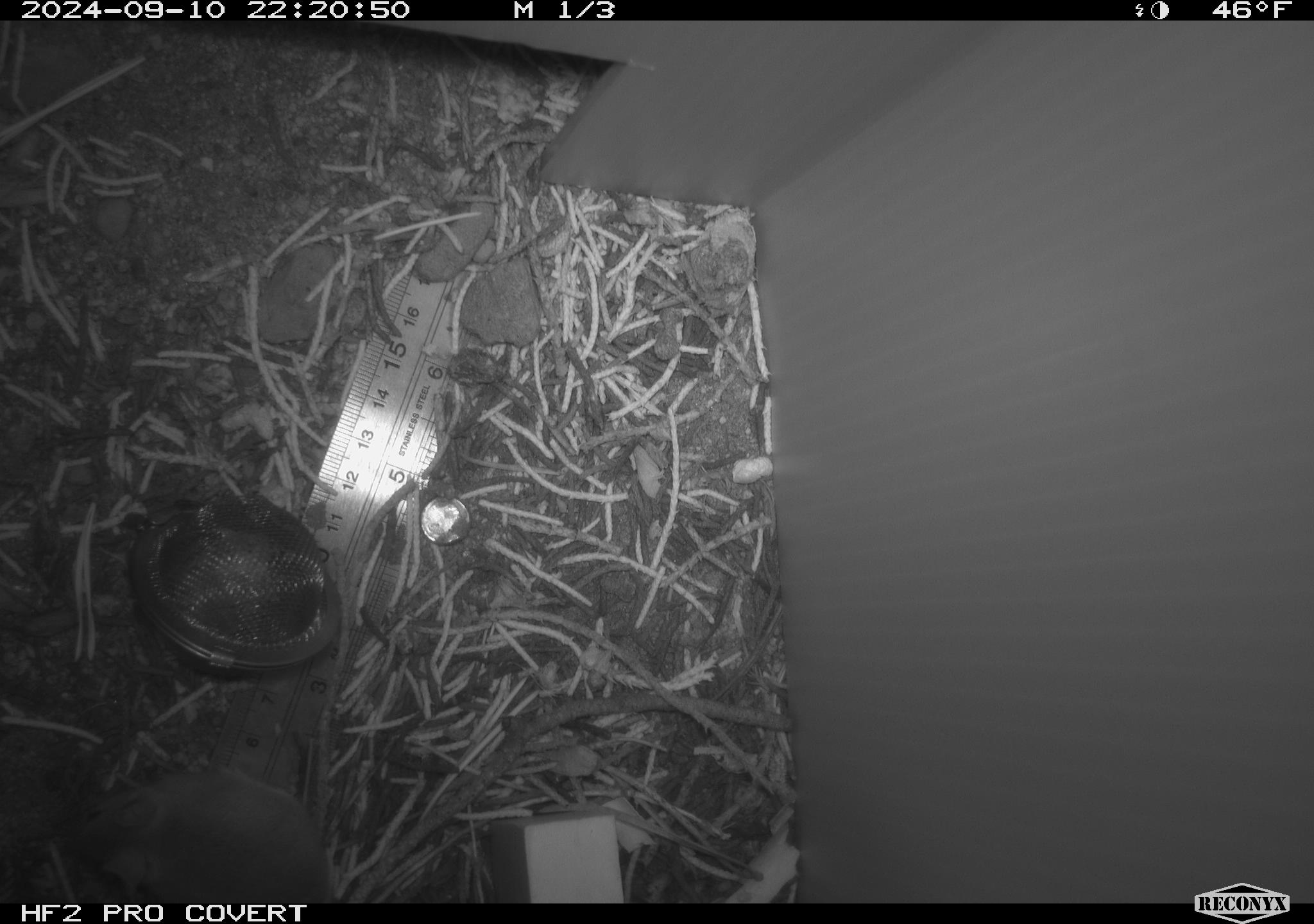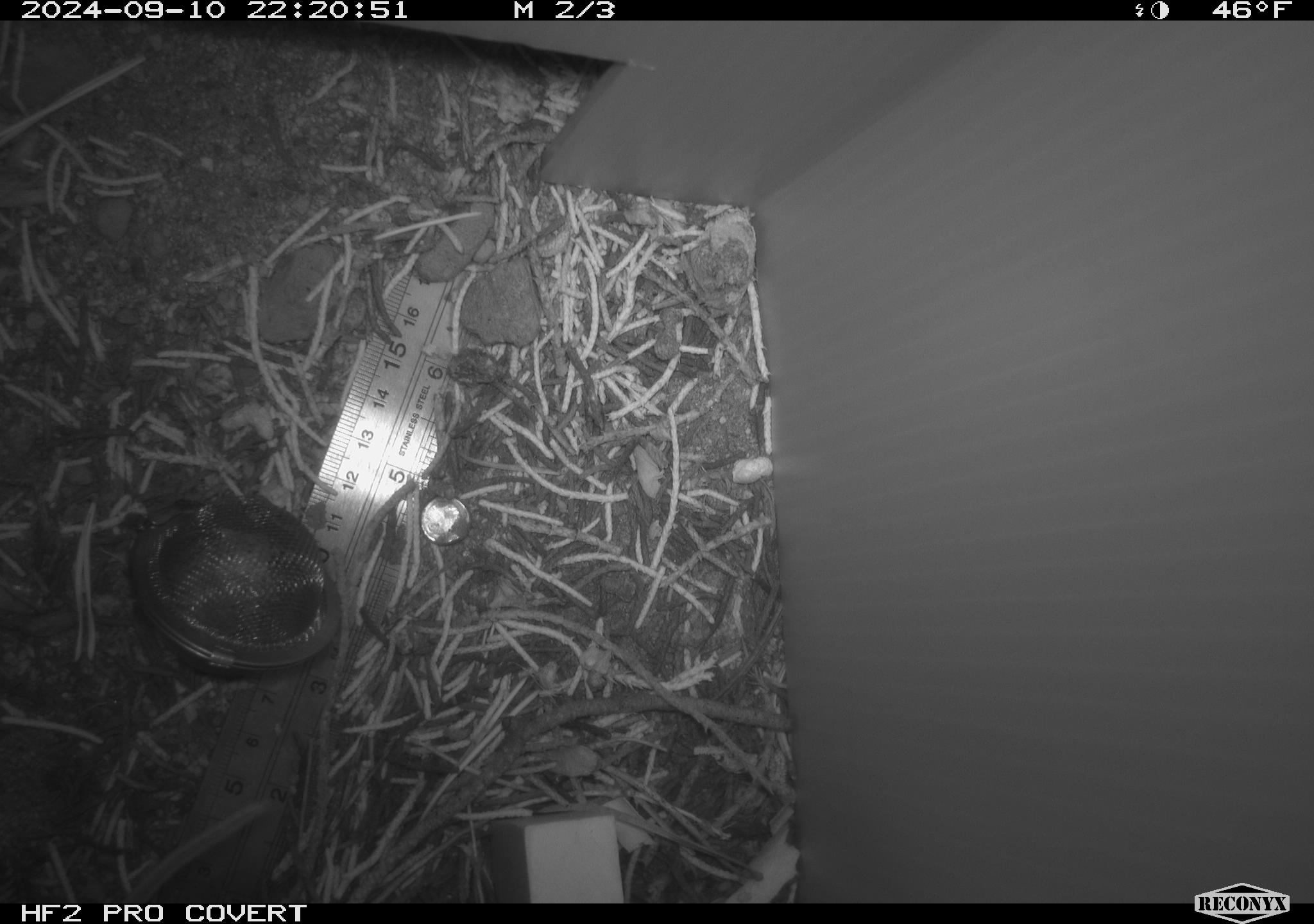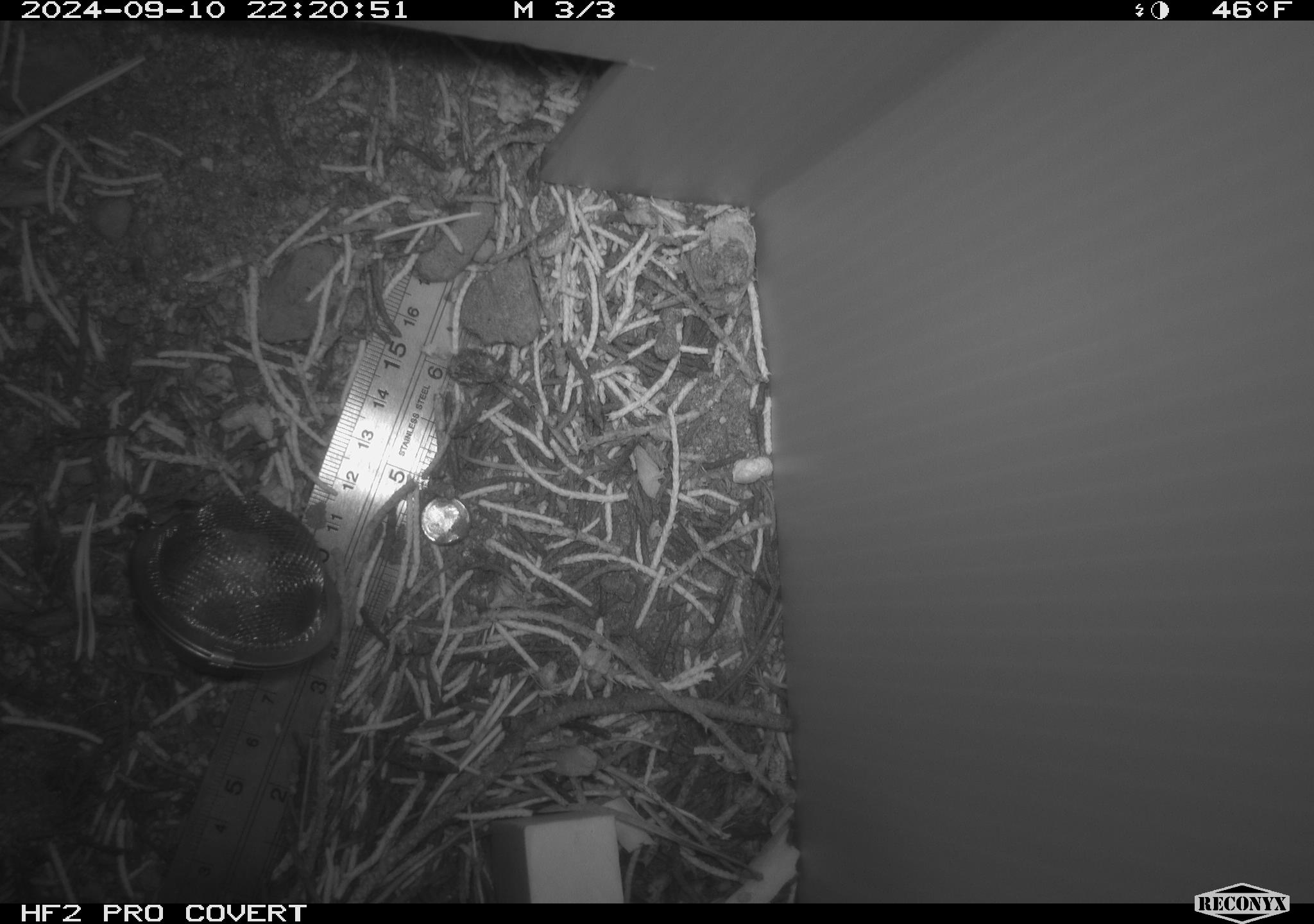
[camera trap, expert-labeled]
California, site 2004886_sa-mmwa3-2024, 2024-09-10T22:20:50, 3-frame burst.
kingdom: Animalia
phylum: Chordata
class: Mammalia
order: Rodentia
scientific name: Rodentia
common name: mouse species